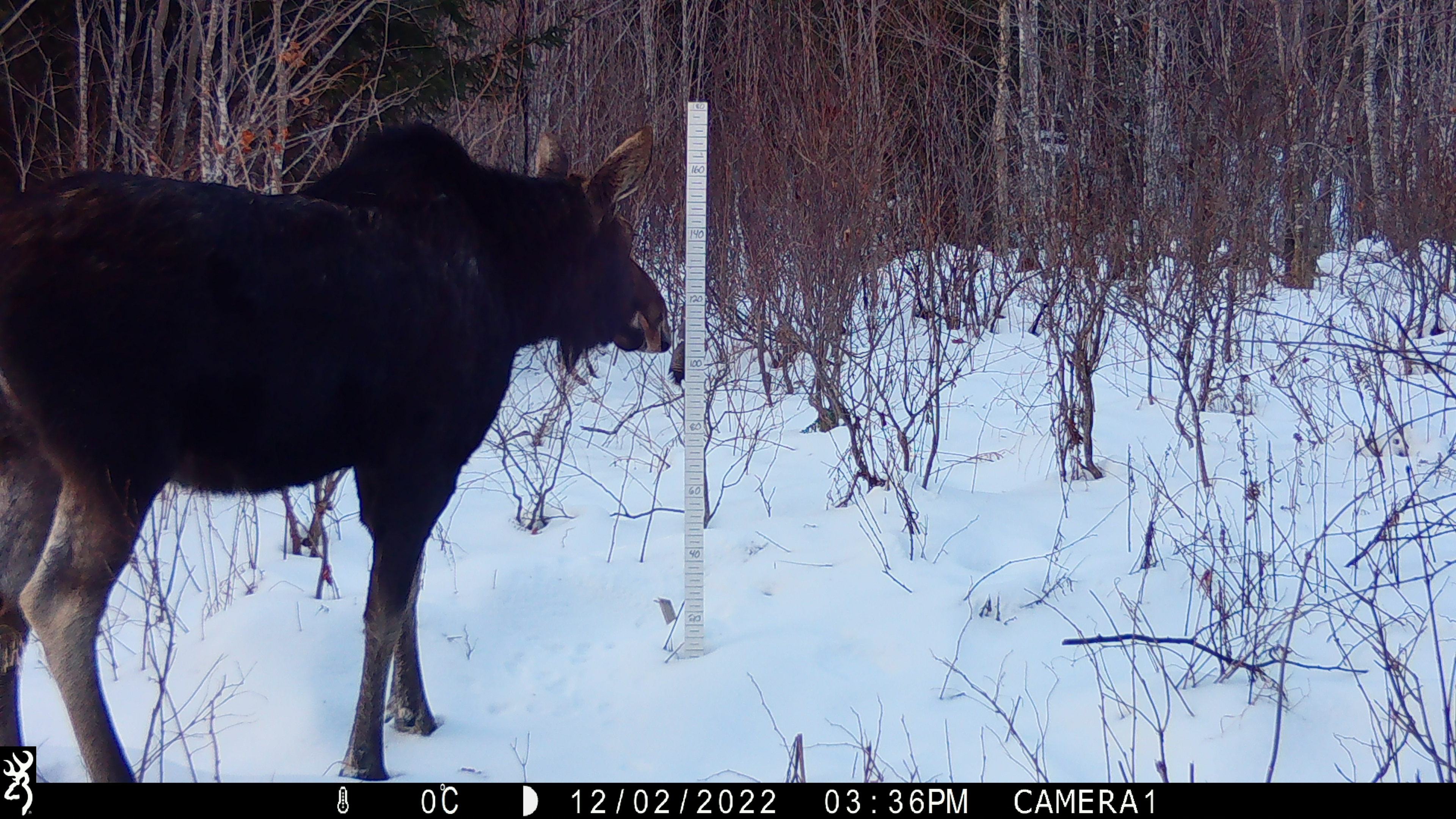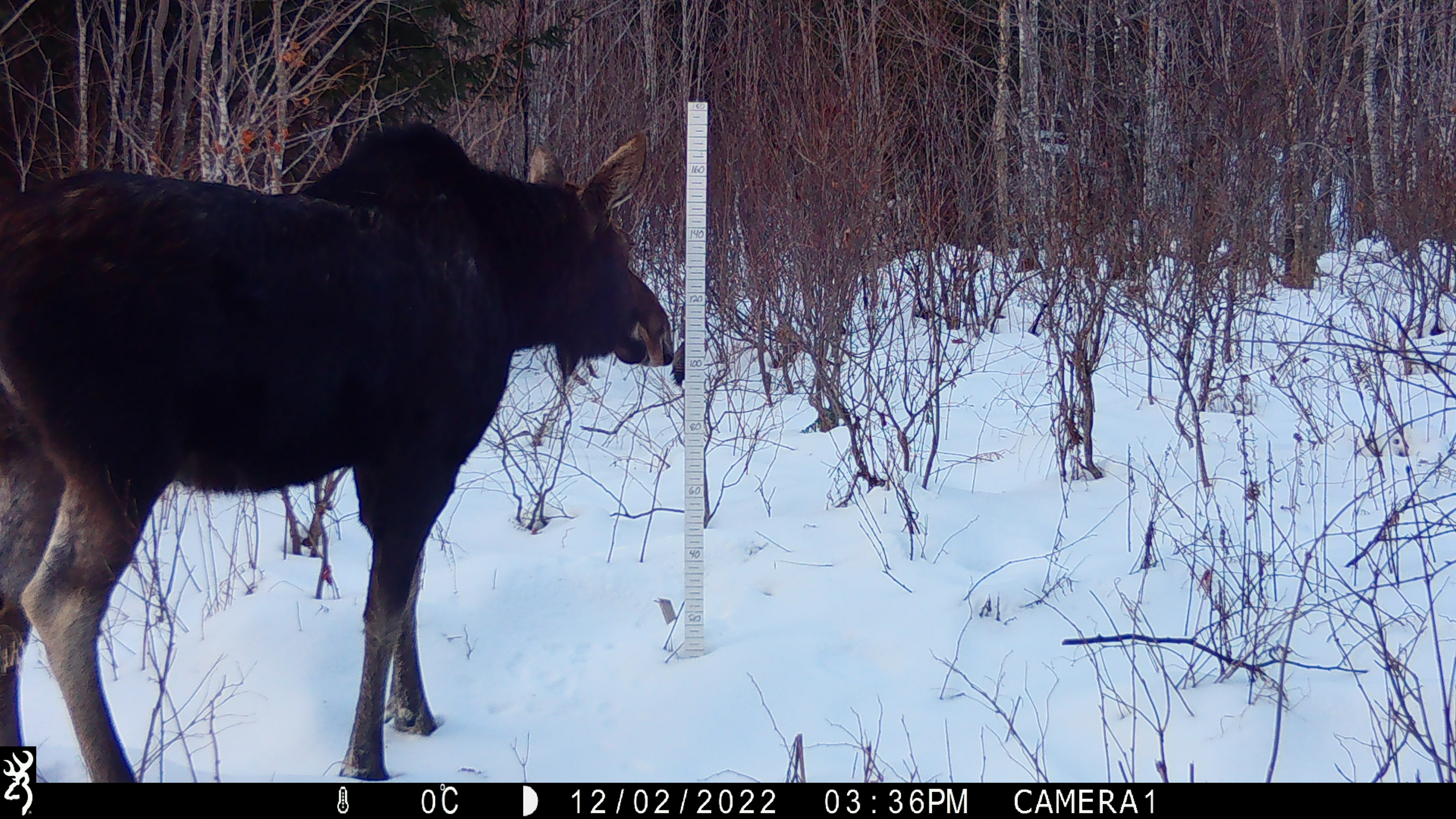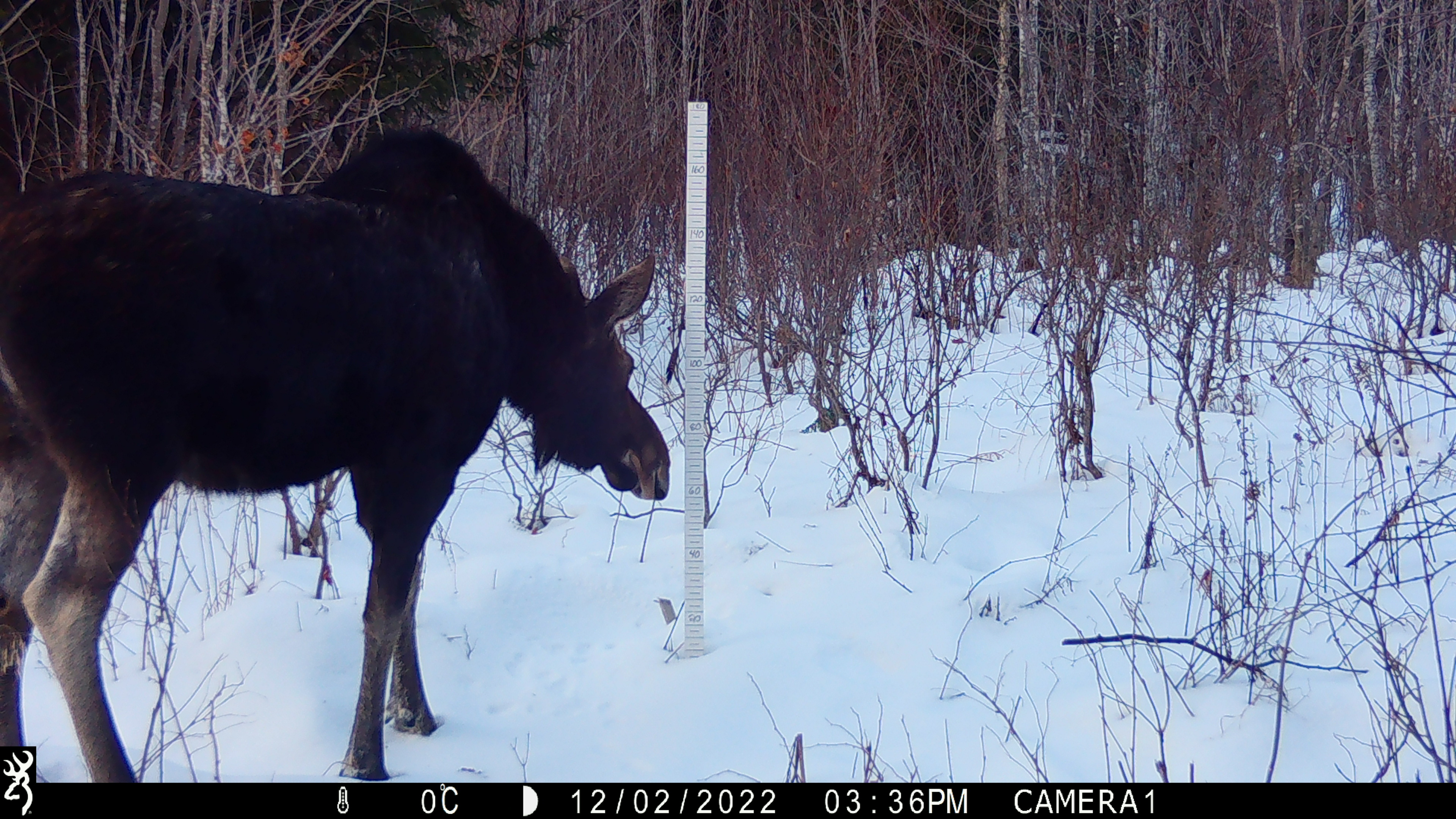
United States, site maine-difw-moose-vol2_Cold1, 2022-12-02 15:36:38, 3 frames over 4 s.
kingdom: Animalia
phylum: Chordata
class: Mammalia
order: Artiodactyla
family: Cervidae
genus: Alces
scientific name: Alces alces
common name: moose